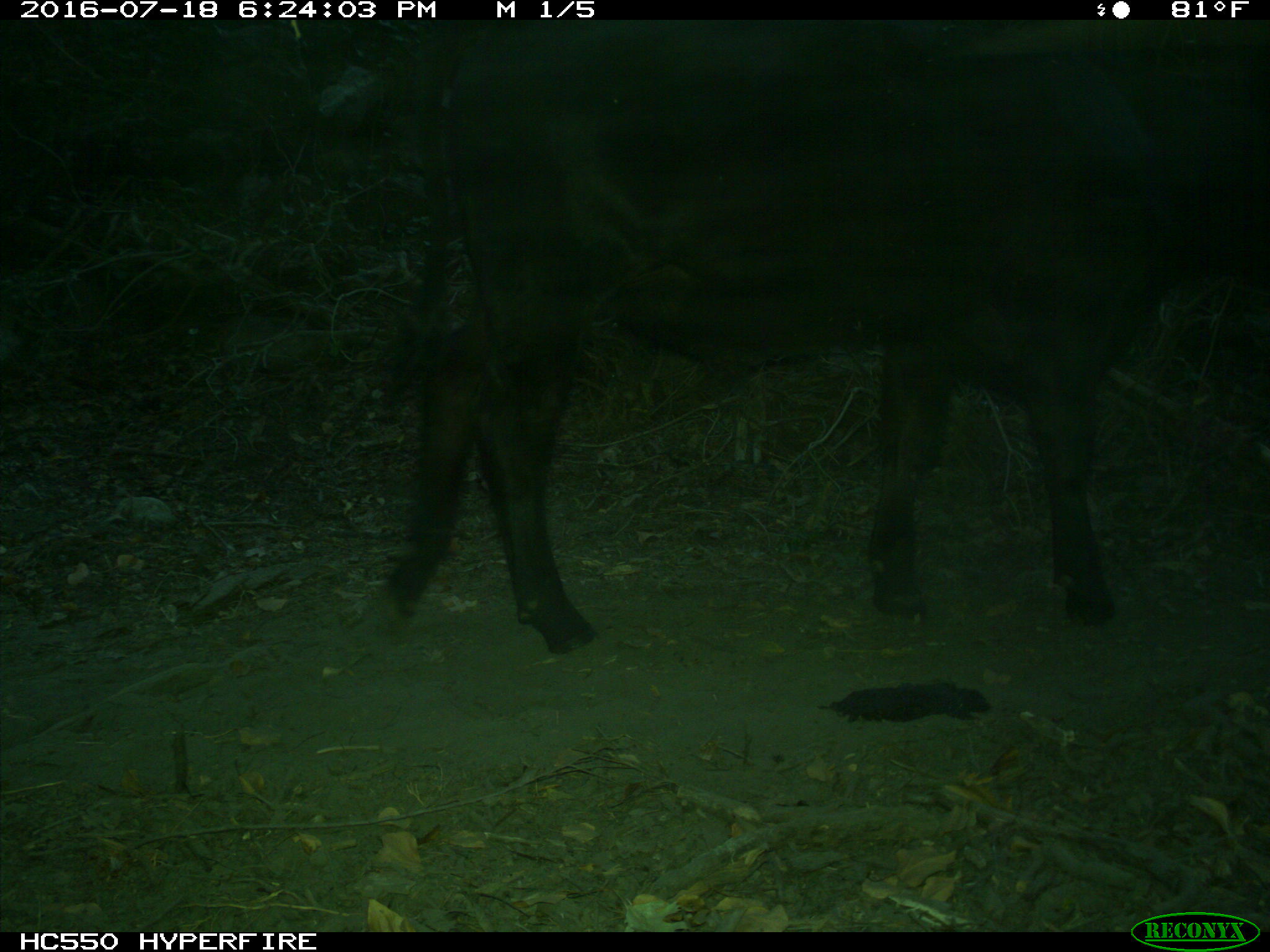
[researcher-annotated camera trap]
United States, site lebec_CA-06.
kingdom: Animalia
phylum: Chordata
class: Mammalia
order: Artiodactyla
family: Bovidae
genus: Bos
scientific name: Bos taurus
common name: domestic cow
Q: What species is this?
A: Bos taurus (domestic cow).